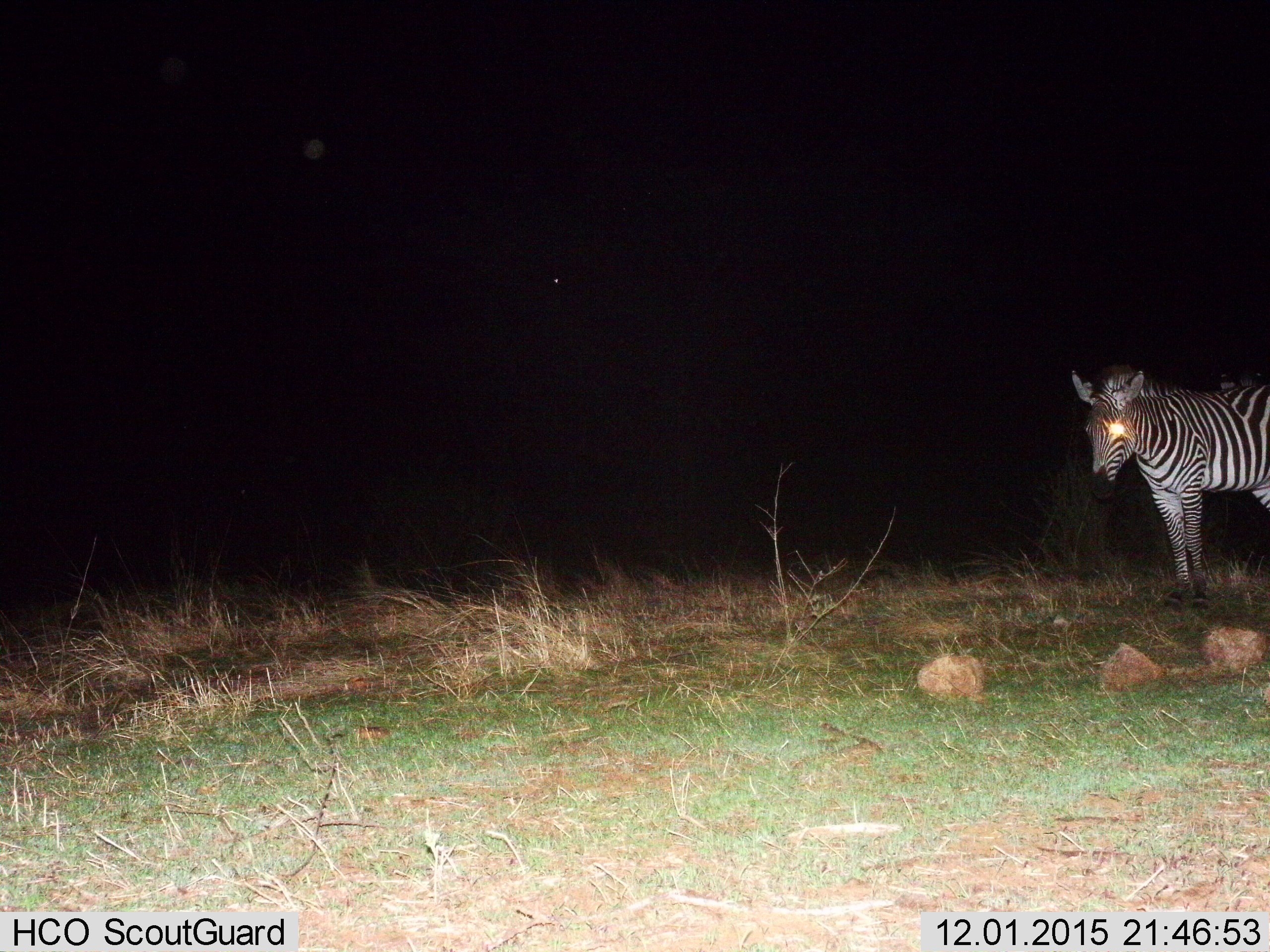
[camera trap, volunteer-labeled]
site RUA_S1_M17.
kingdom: Animalia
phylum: Chordata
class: Mammalia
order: Perissodactyla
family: Equidae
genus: Equus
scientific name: Equus quagga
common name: plains zebra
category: zebraplains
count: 1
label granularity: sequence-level